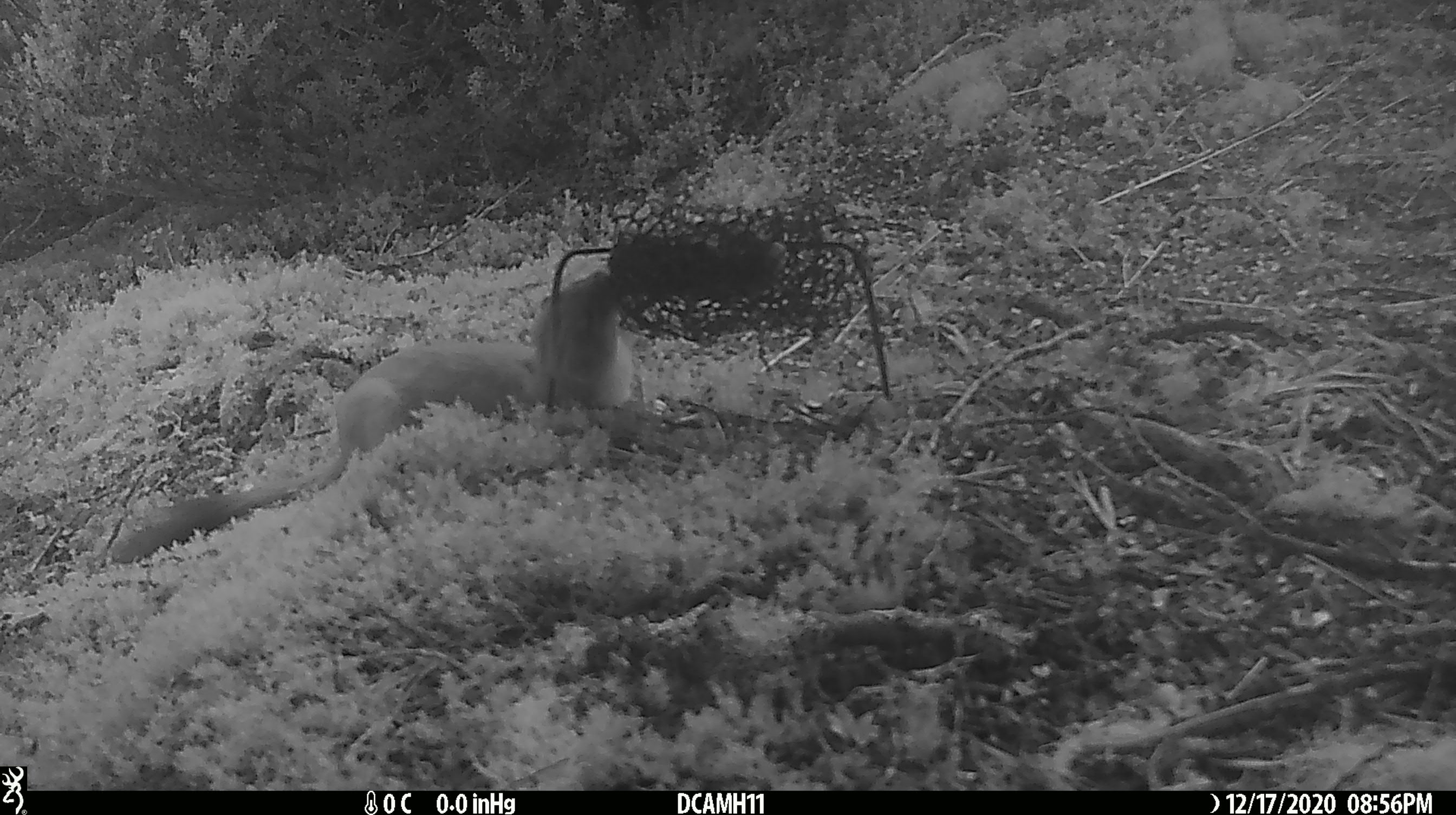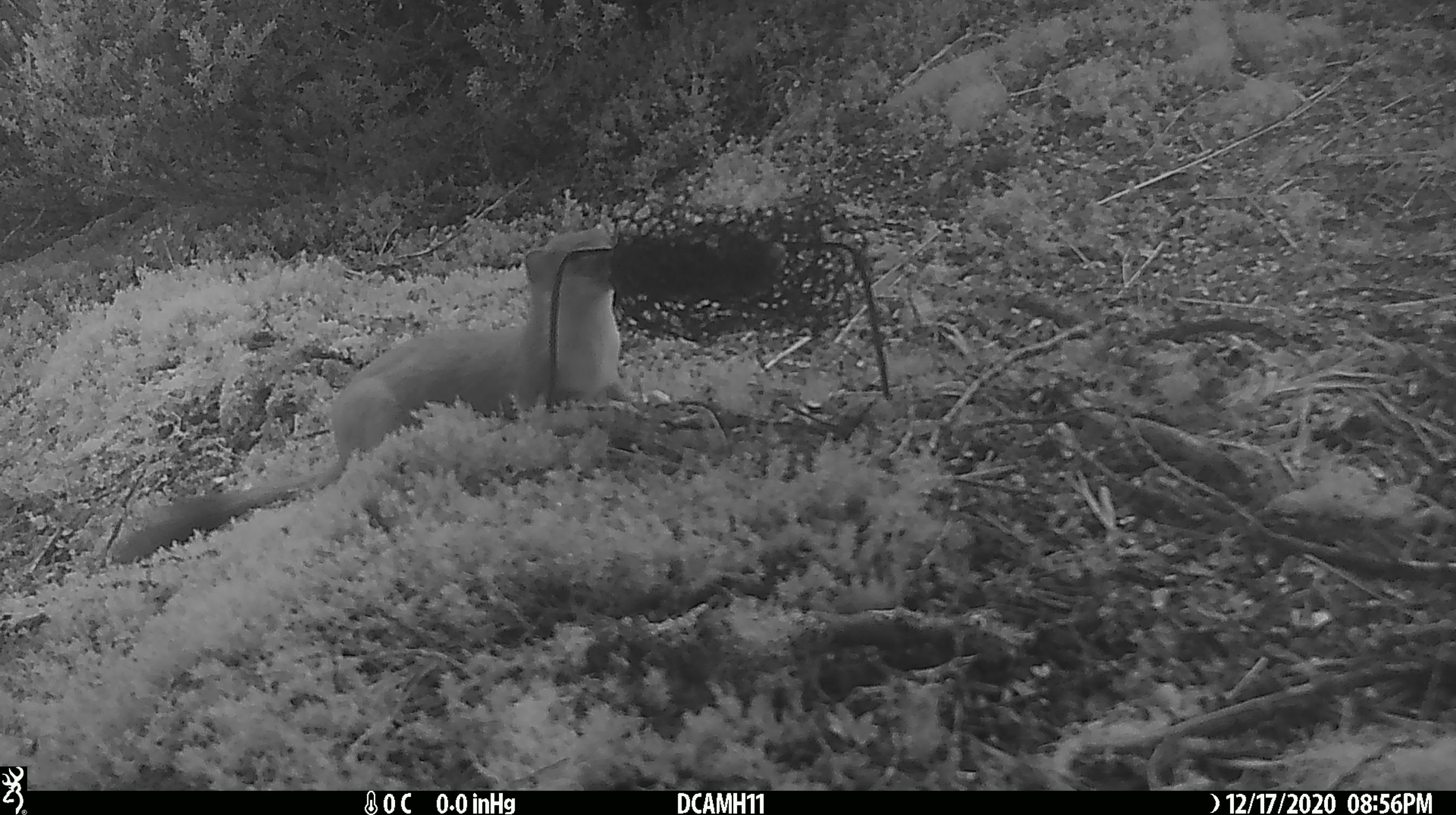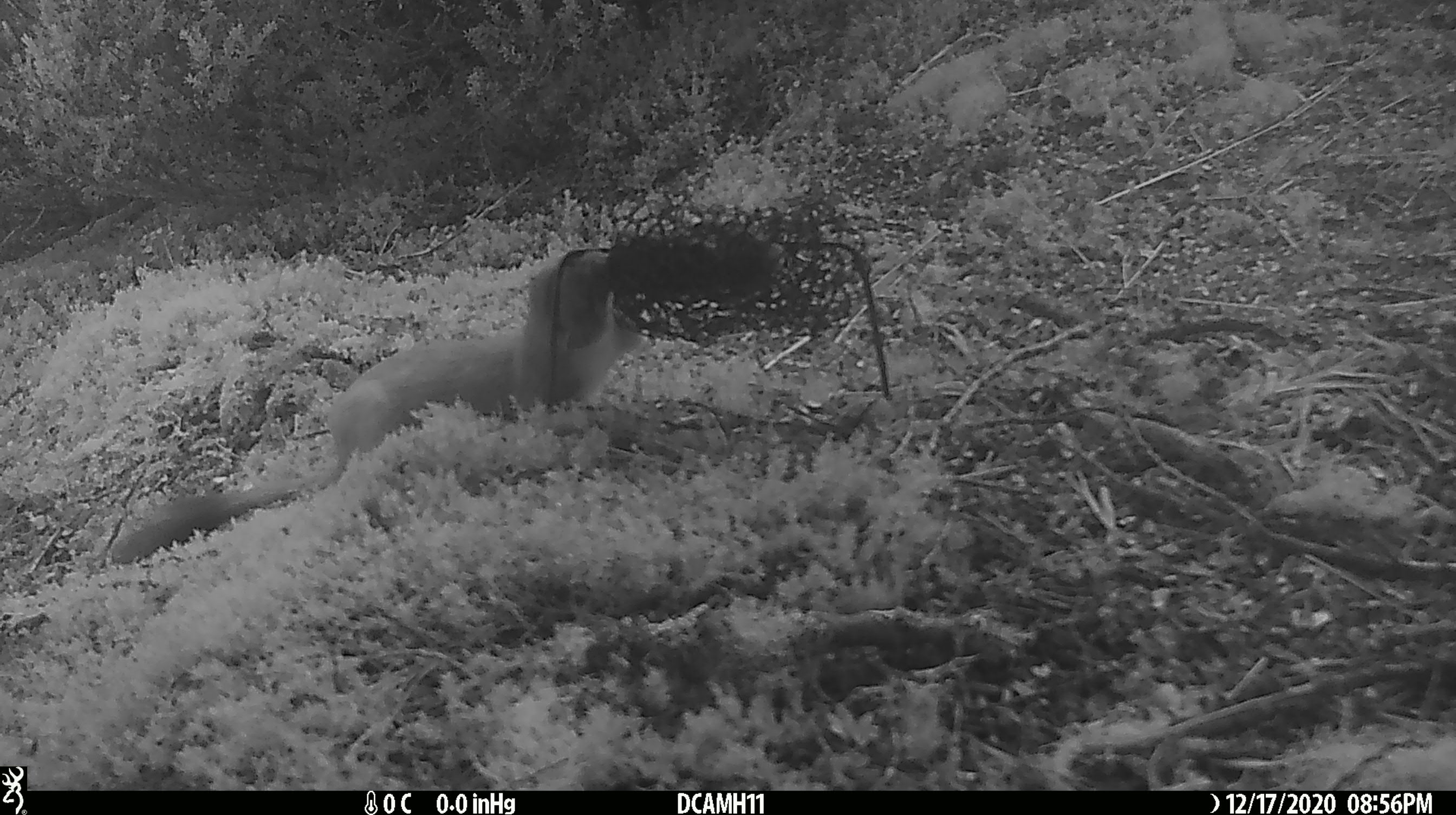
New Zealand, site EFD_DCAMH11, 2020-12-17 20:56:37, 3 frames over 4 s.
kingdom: Animalia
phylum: Chordata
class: Mammalia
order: Carnivora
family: Mustelidae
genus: Mustela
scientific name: Mustela erminea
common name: stoat